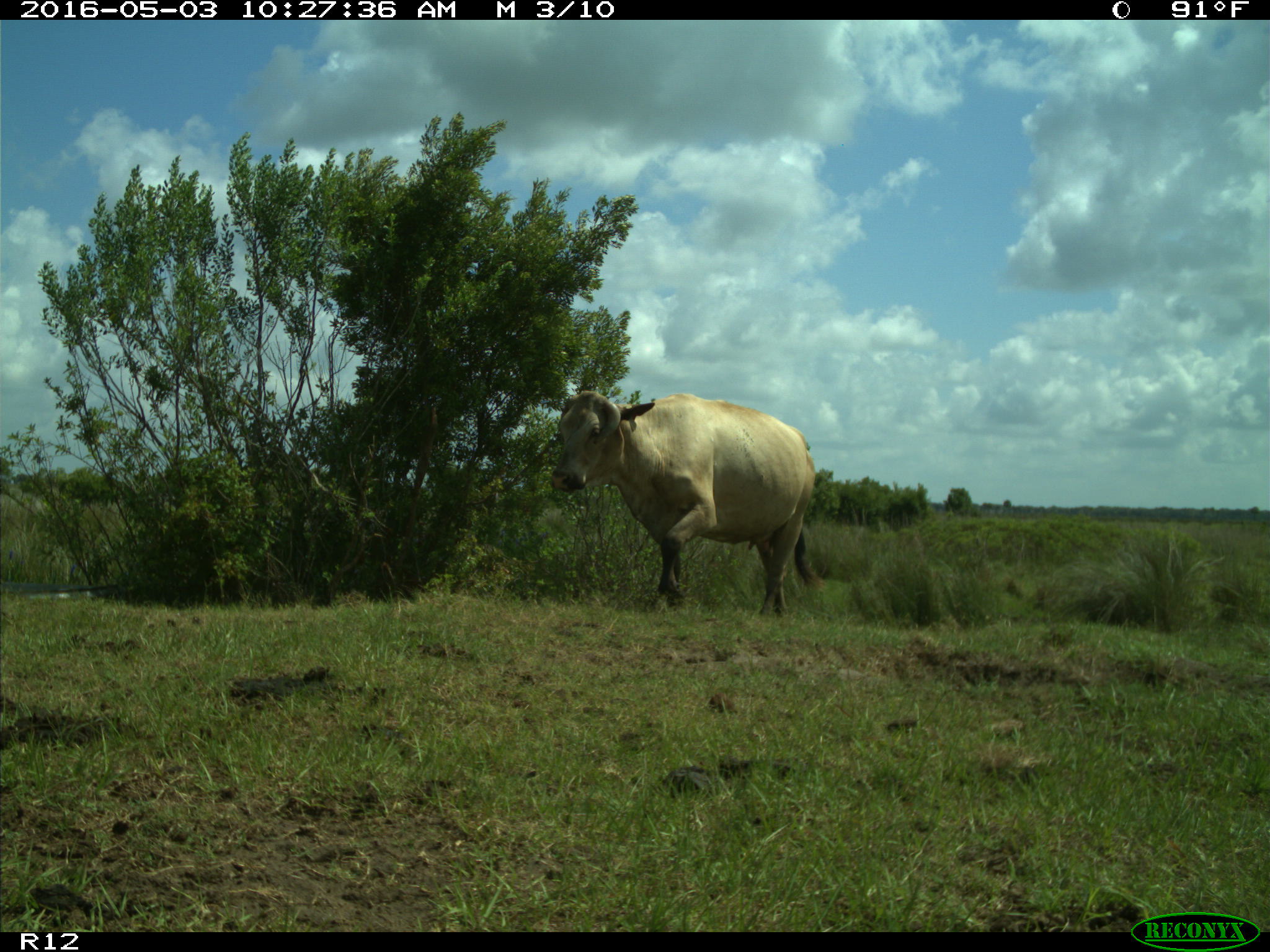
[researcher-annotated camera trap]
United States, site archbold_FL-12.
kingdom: Animalia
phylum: Chordata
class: Mammalia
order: Artiodactyla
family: Bovidae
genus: Bos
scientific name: Bos taurus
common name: domestic cow